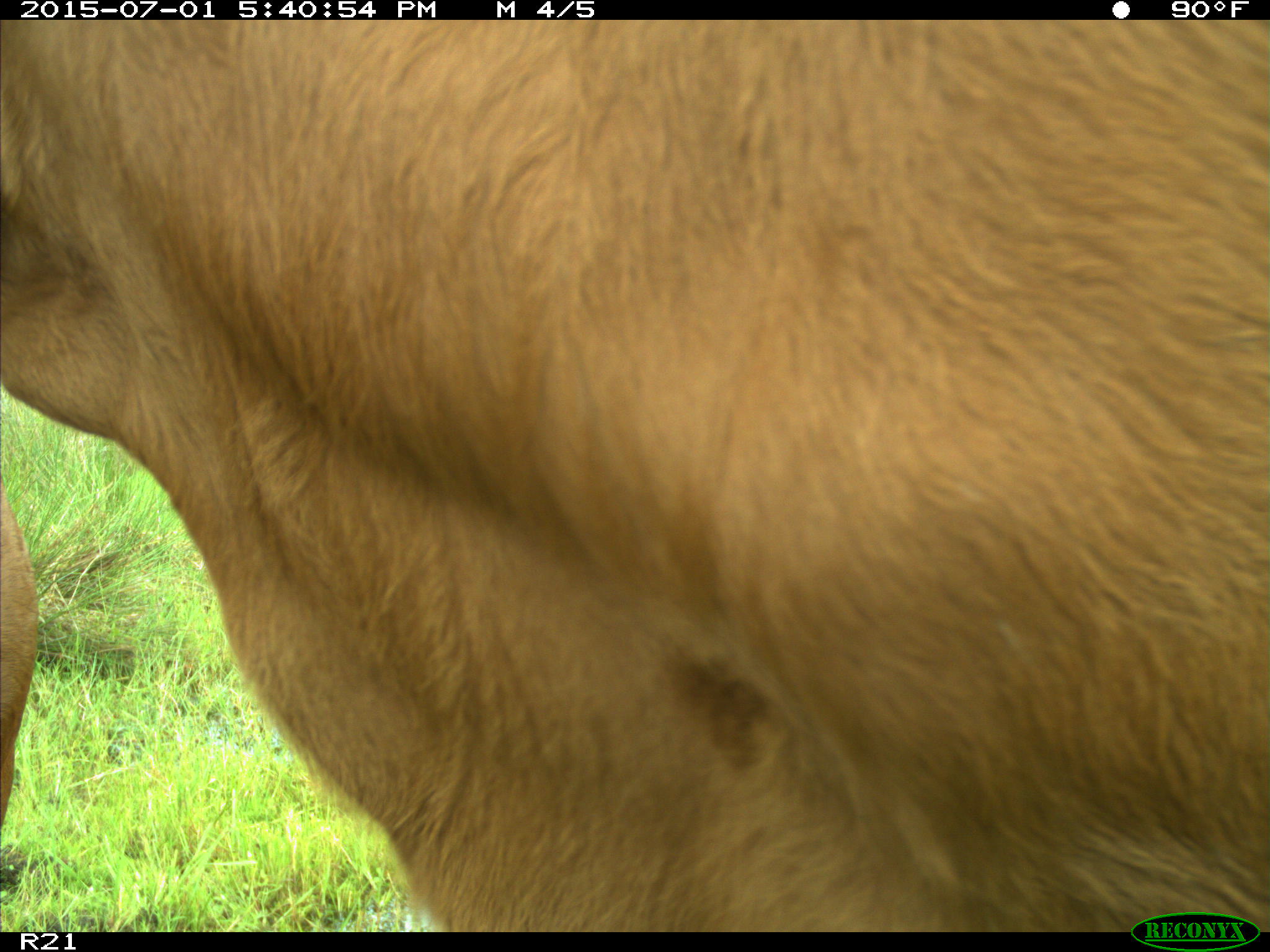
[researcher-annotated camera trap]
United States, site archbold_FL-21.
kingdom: Animalia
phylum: Chordata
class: Mammalia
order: Artiodactyla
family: Bovidae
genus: Bos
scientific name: Bos taurus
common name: domestic cow